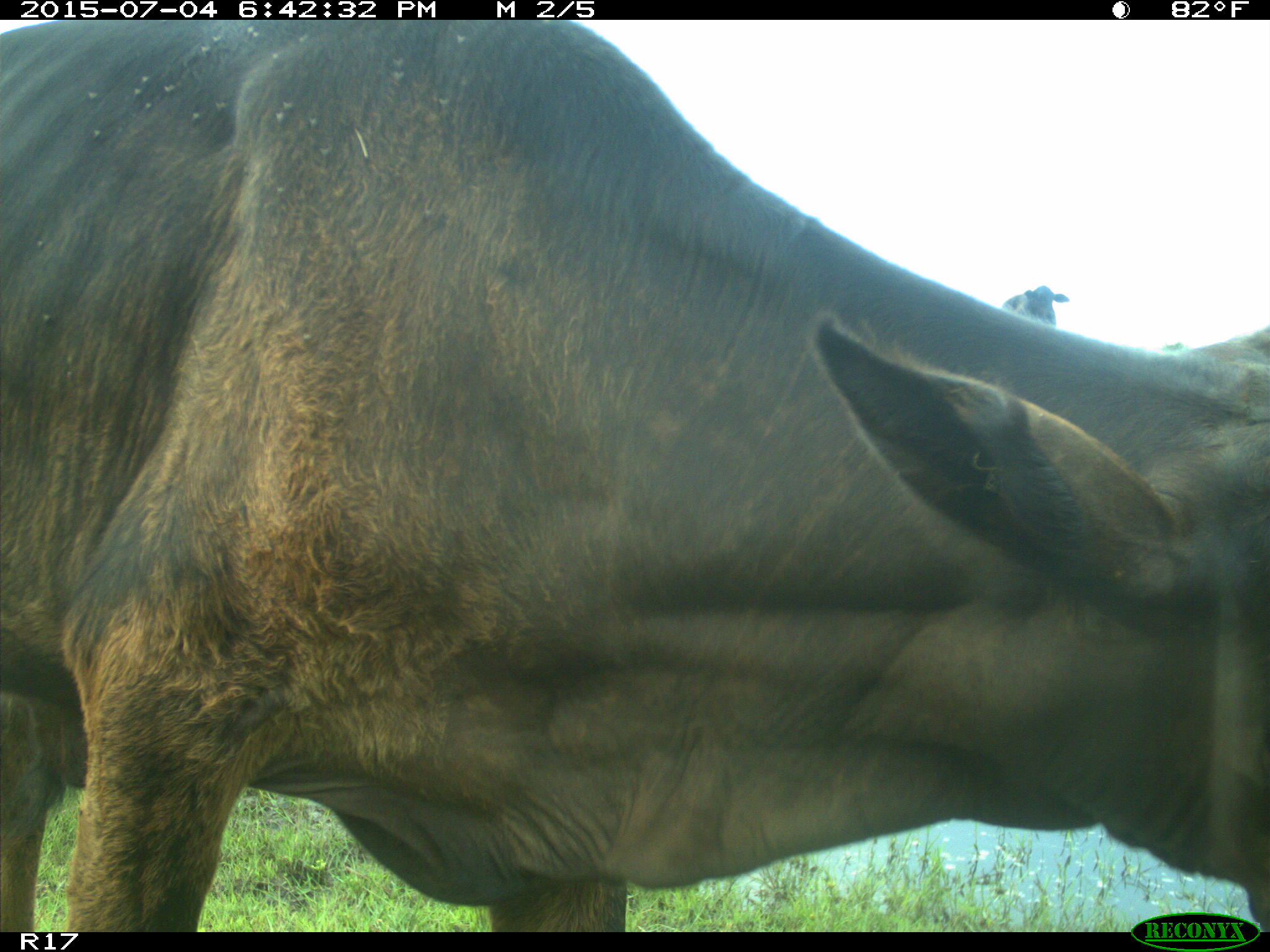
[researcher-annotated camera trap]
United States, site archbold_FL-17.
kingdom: Animalia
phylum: Chordata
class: Mammalia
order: Artiodactyla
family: Bovidae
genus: Bos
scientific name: Bos taurus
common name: domestic cow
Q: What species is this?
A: Bos taurus (domestic cow).